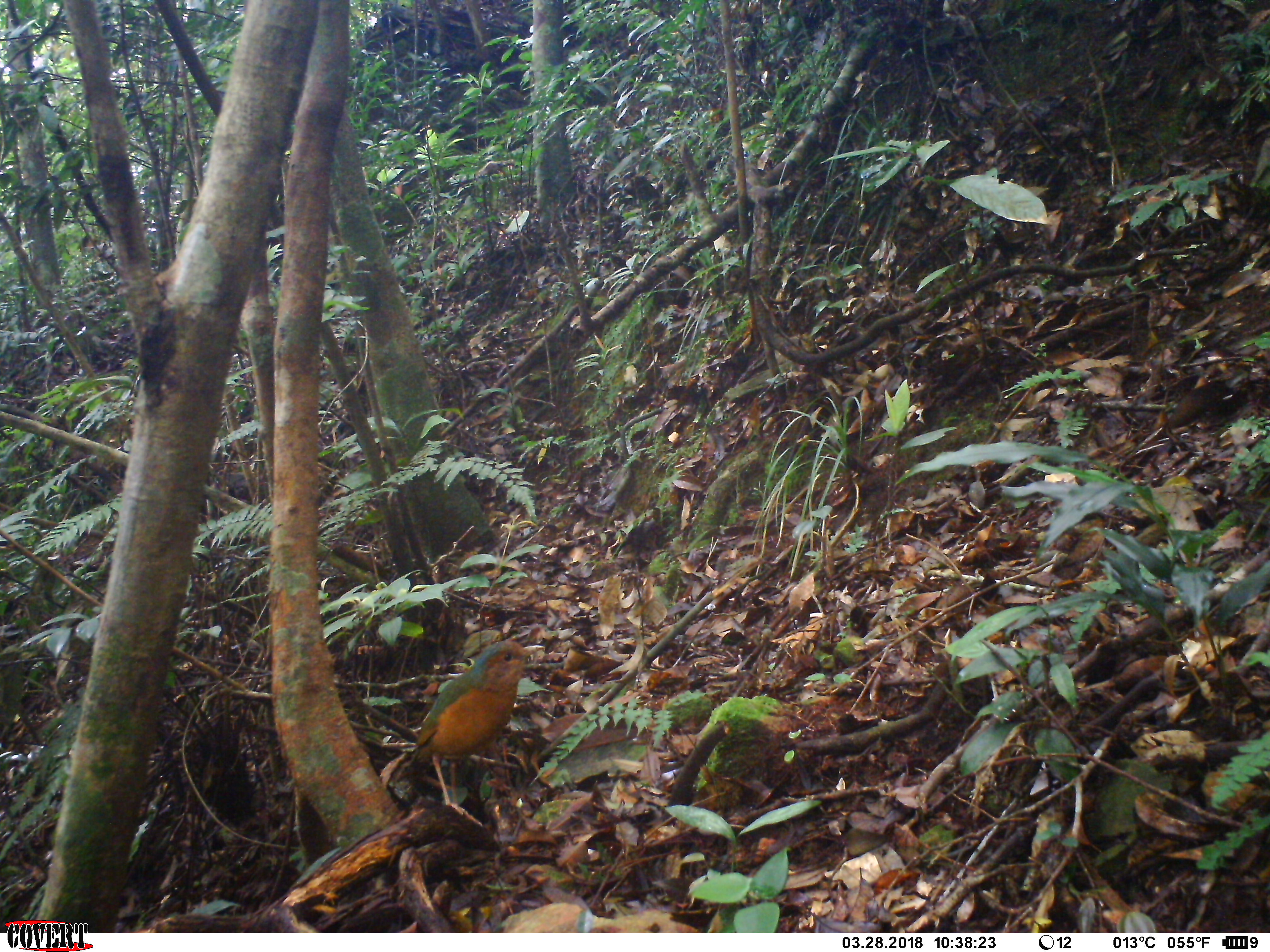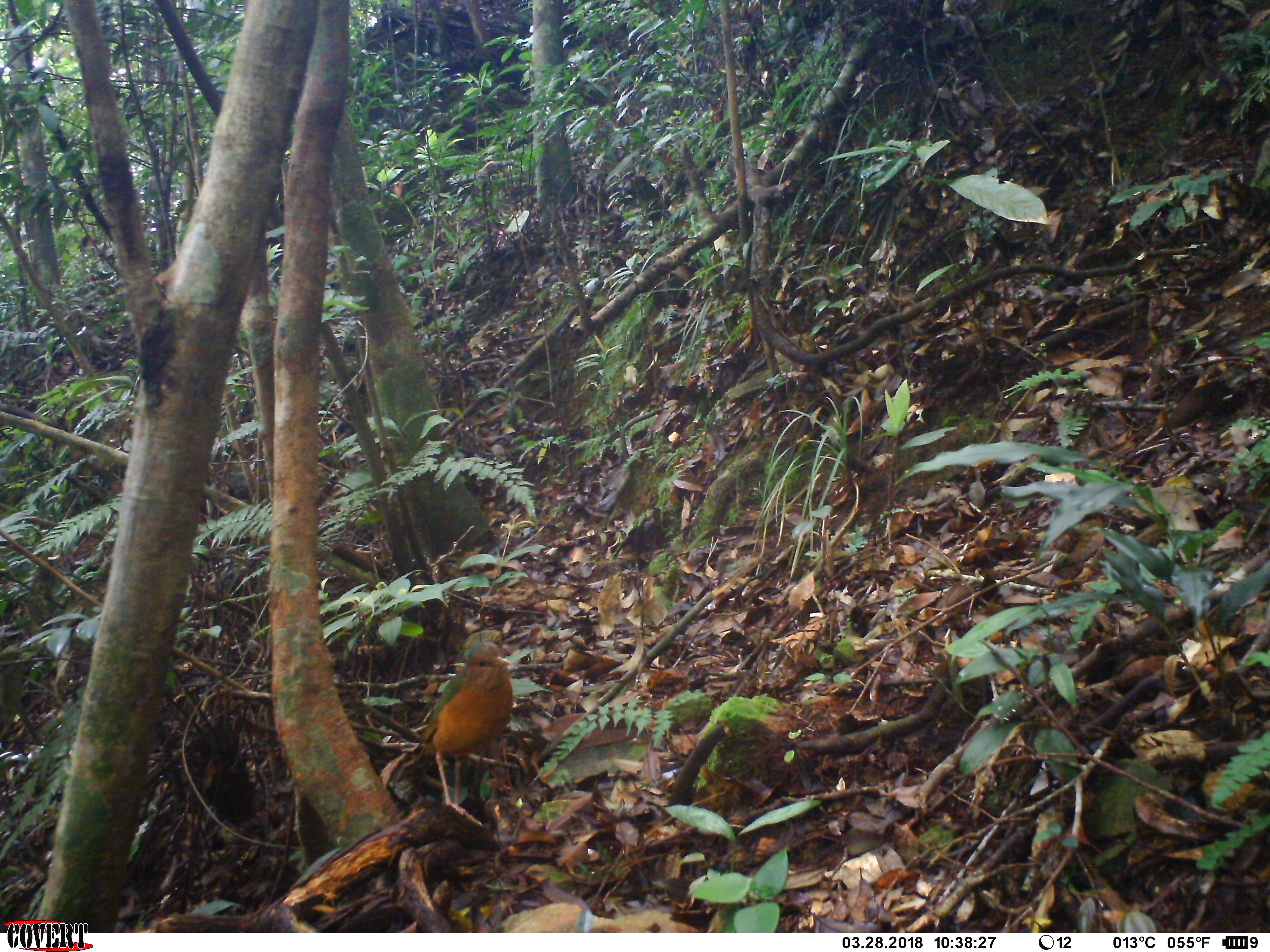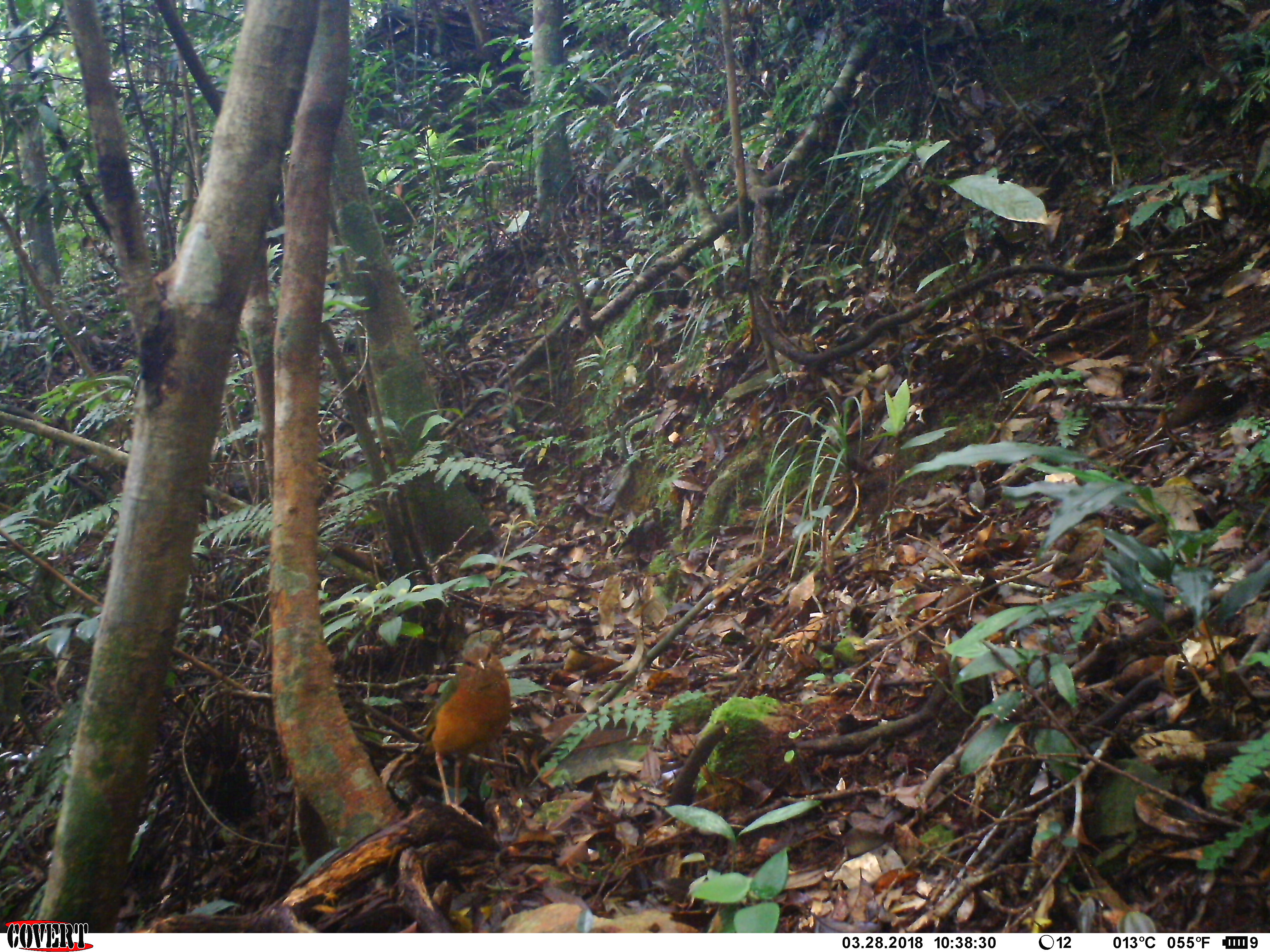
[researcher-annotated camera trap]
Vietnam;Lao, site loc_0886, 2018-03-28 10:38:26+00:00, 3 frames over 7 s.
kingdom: Animalia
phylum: Chordata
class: Aves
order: Passeriformes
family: Pittidae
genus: Pitta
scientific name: Pitta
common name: typical pittas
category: unidentified pitta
Unidentified pitta (typical pittas) (Pitta). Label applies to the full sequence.